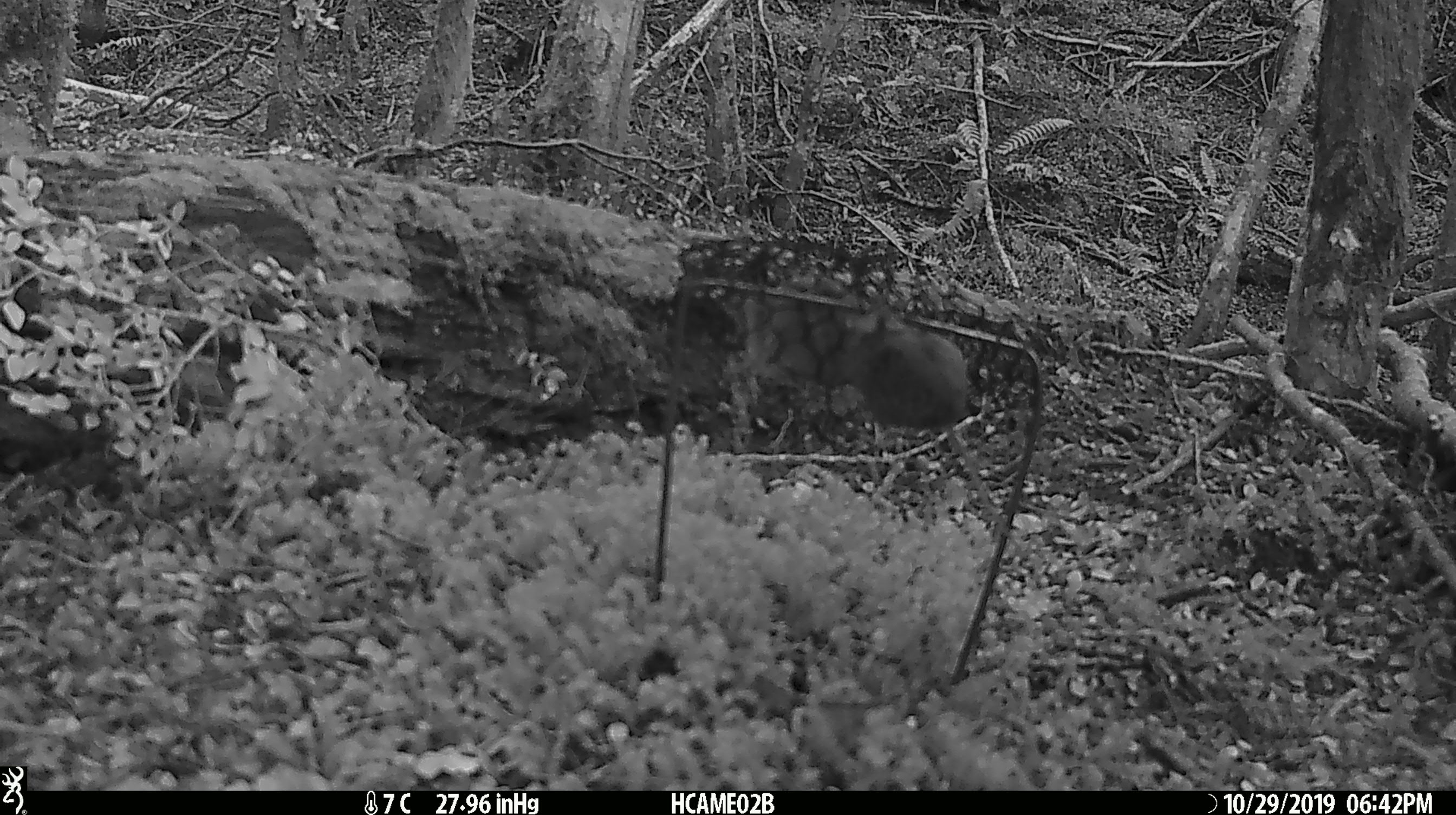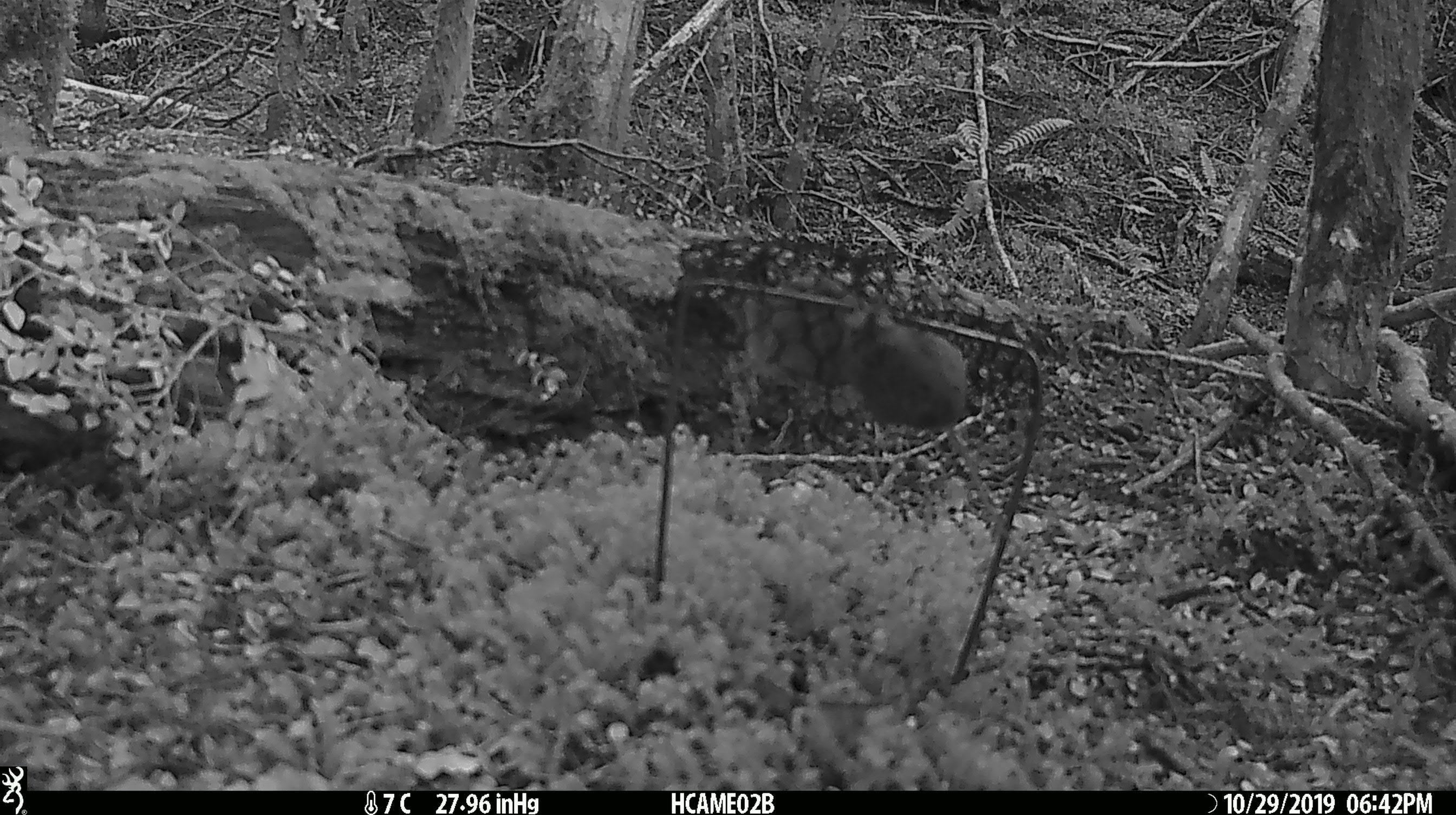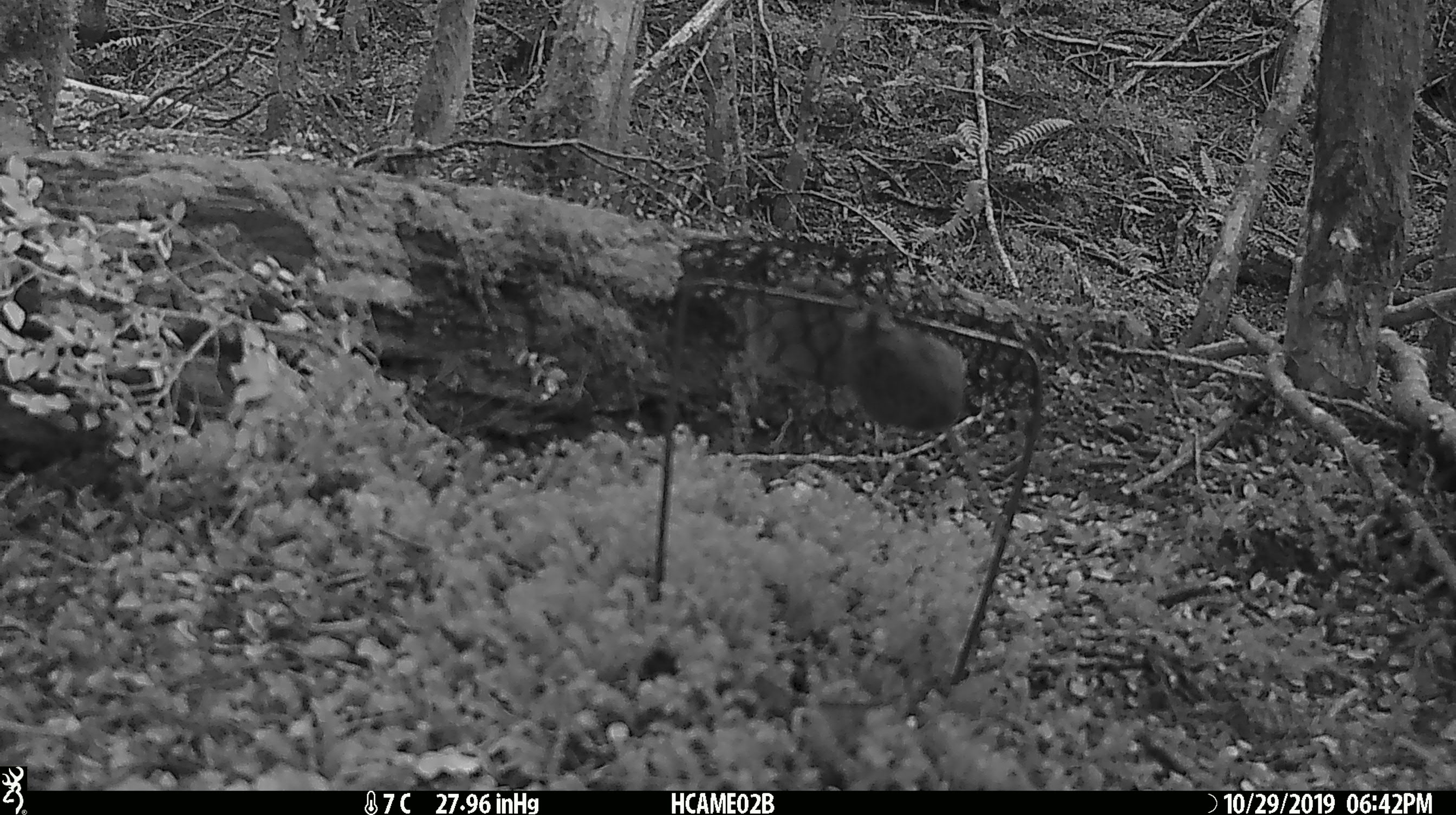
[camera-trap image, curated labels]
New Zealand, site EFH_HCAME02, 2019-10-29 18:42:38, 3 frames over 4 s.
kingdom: Animalia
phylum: Chordata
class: Mammalia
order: Rodentia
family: Muridae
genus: Mus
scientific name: Mus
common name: mouse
Mouse (Mus).